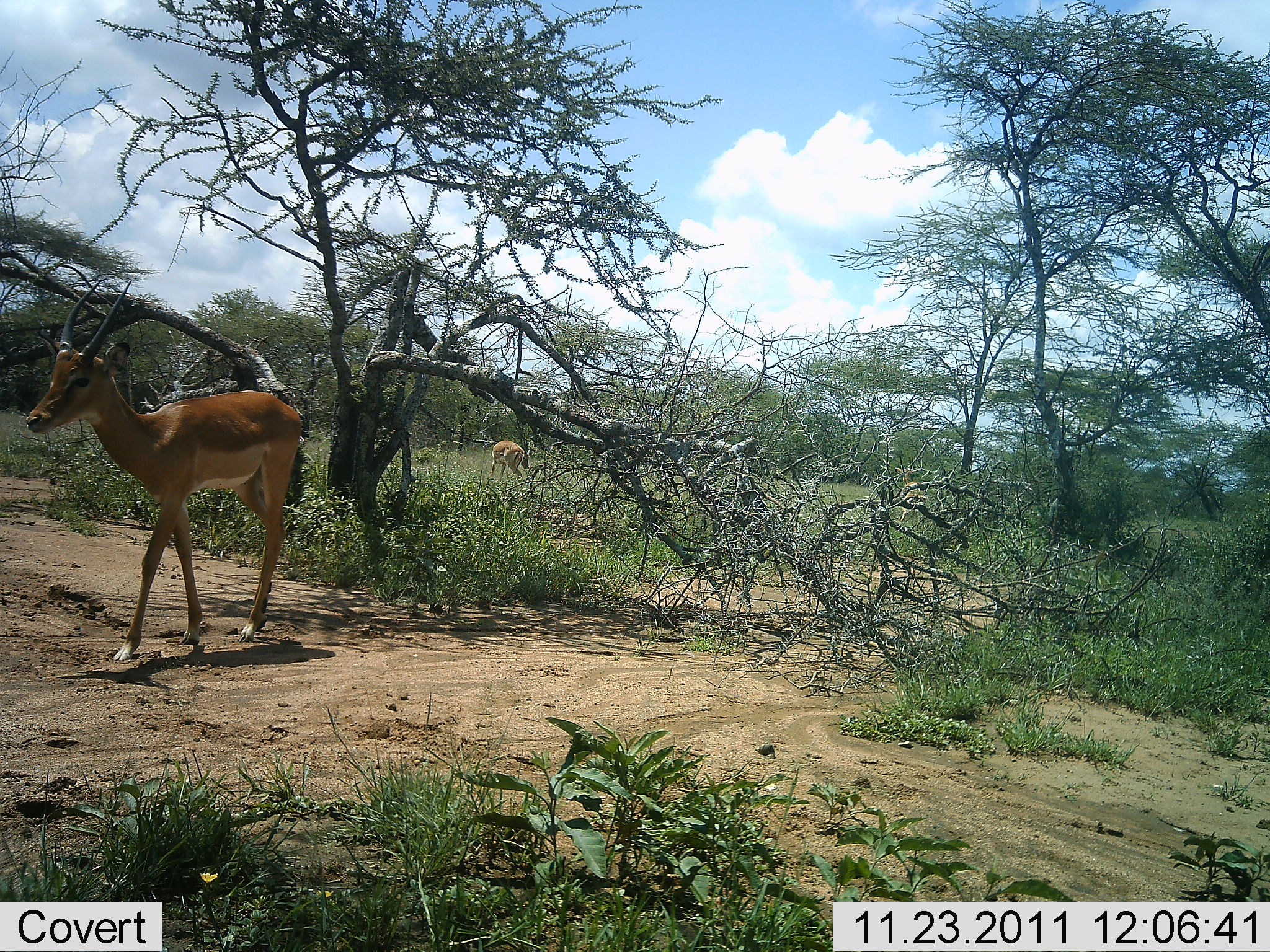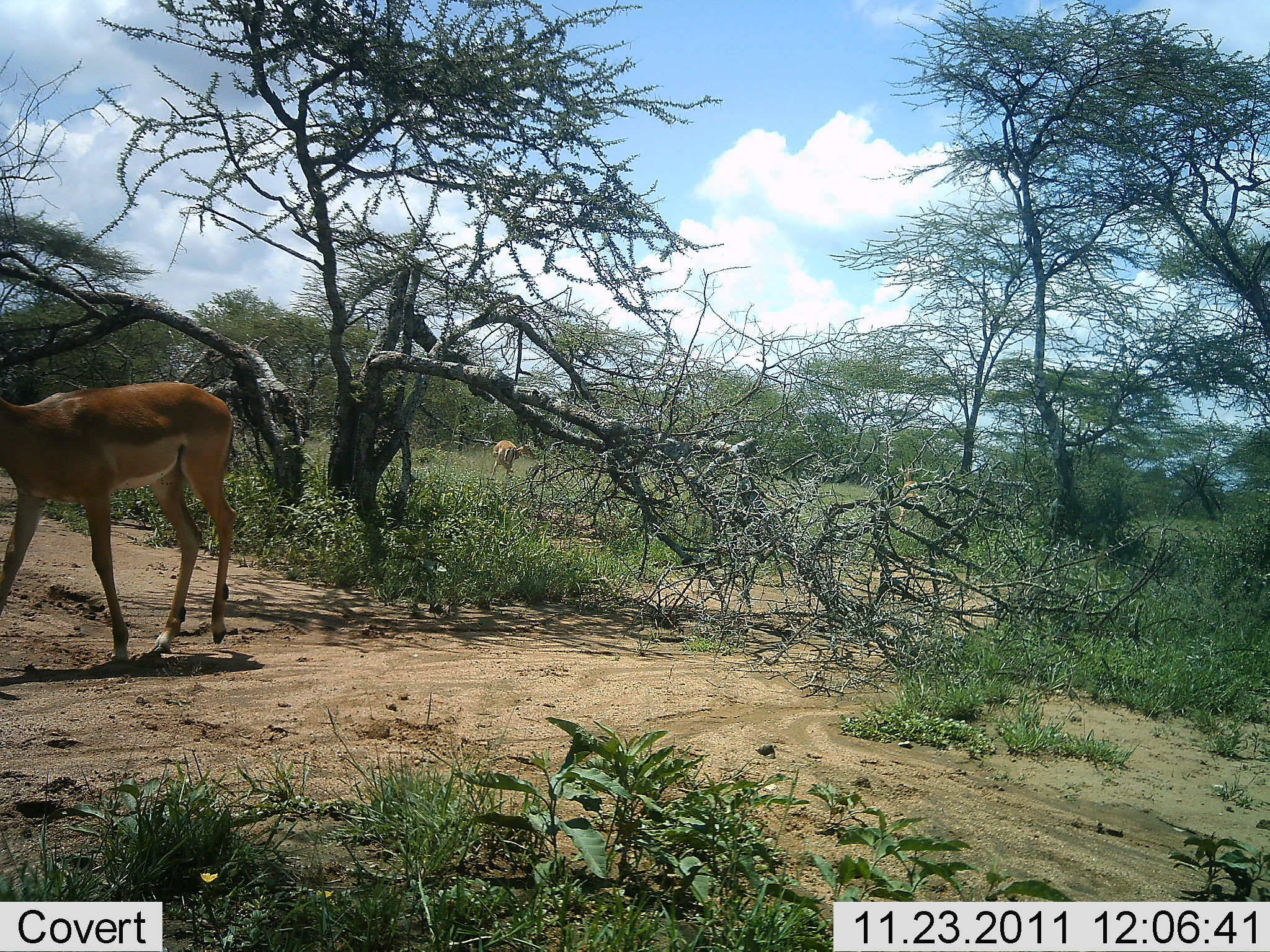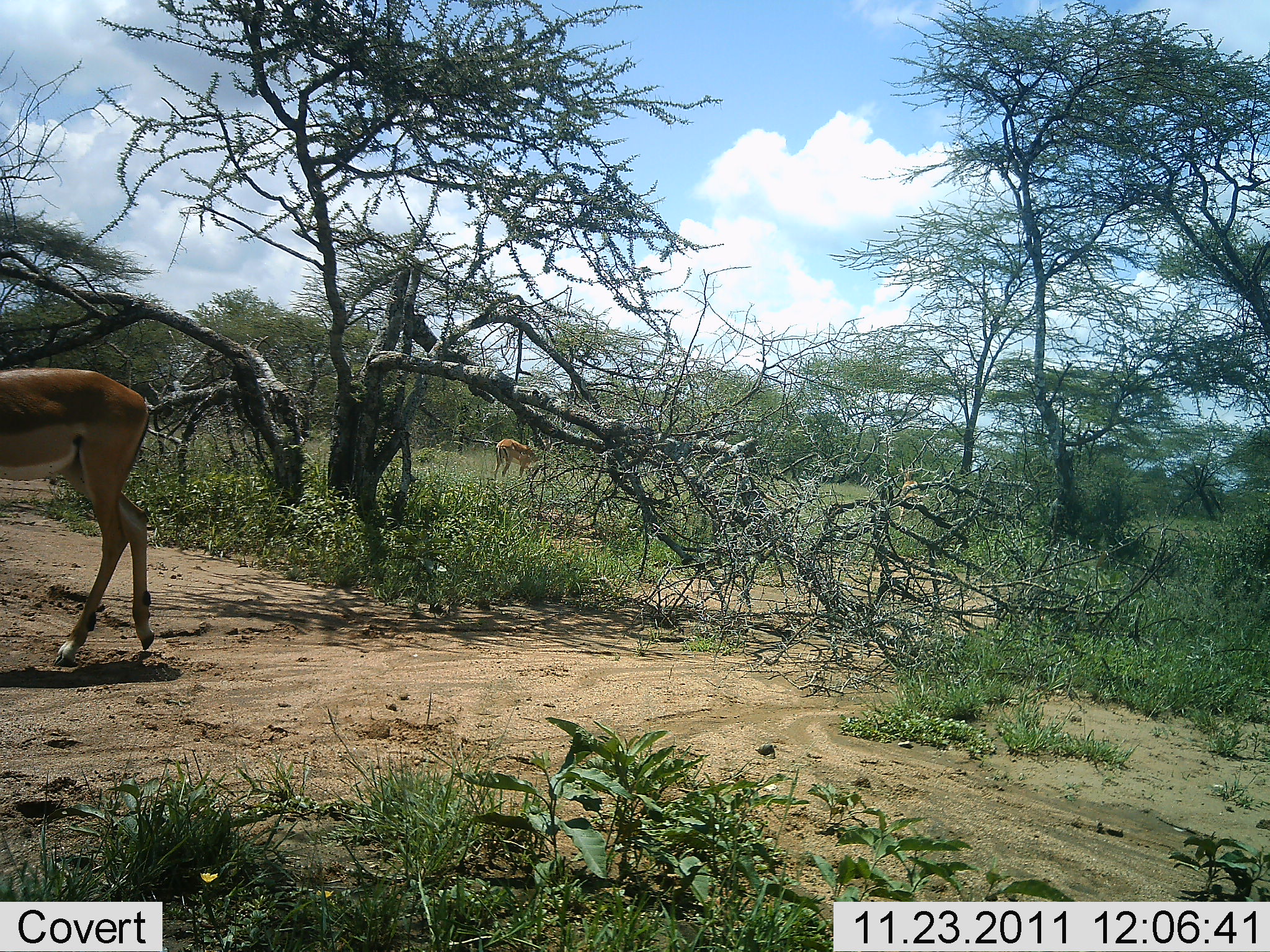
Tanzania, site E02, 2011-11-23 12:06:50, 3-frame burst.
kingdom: Animalia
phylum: Chordata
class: Mammalia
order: Artiodactyla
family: Bovidae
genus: Nanger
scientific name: Nanger granti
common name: grant's gazelle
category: gazellegrants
Gazellegrants (grant's gazelle) (Nanger granti), count 2. Behavior (volunteer vote fractions): standing 23%, resting 0%, moving 85%, interacting 0%. Young present (vote fraction): 0%. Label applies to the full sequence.